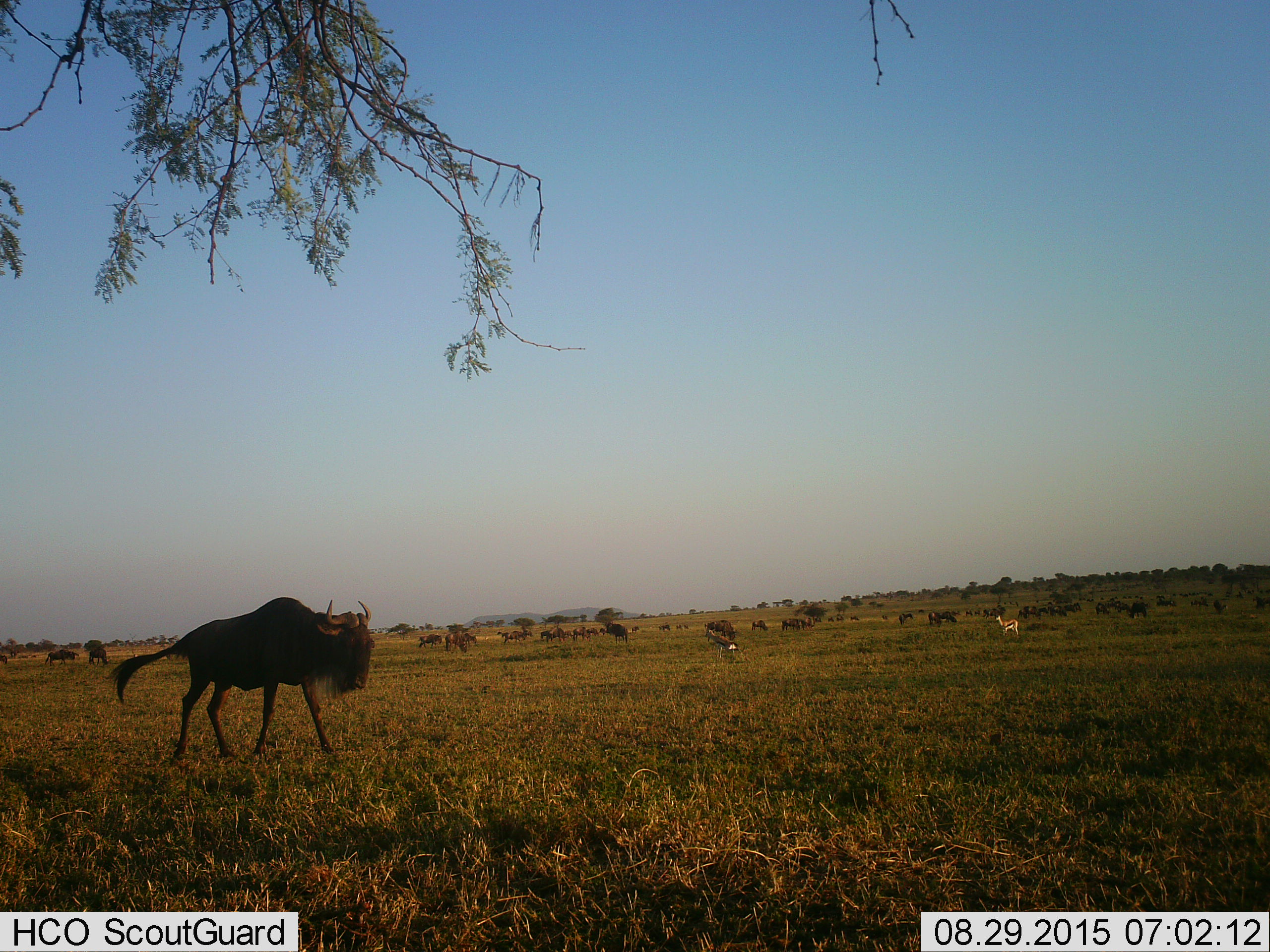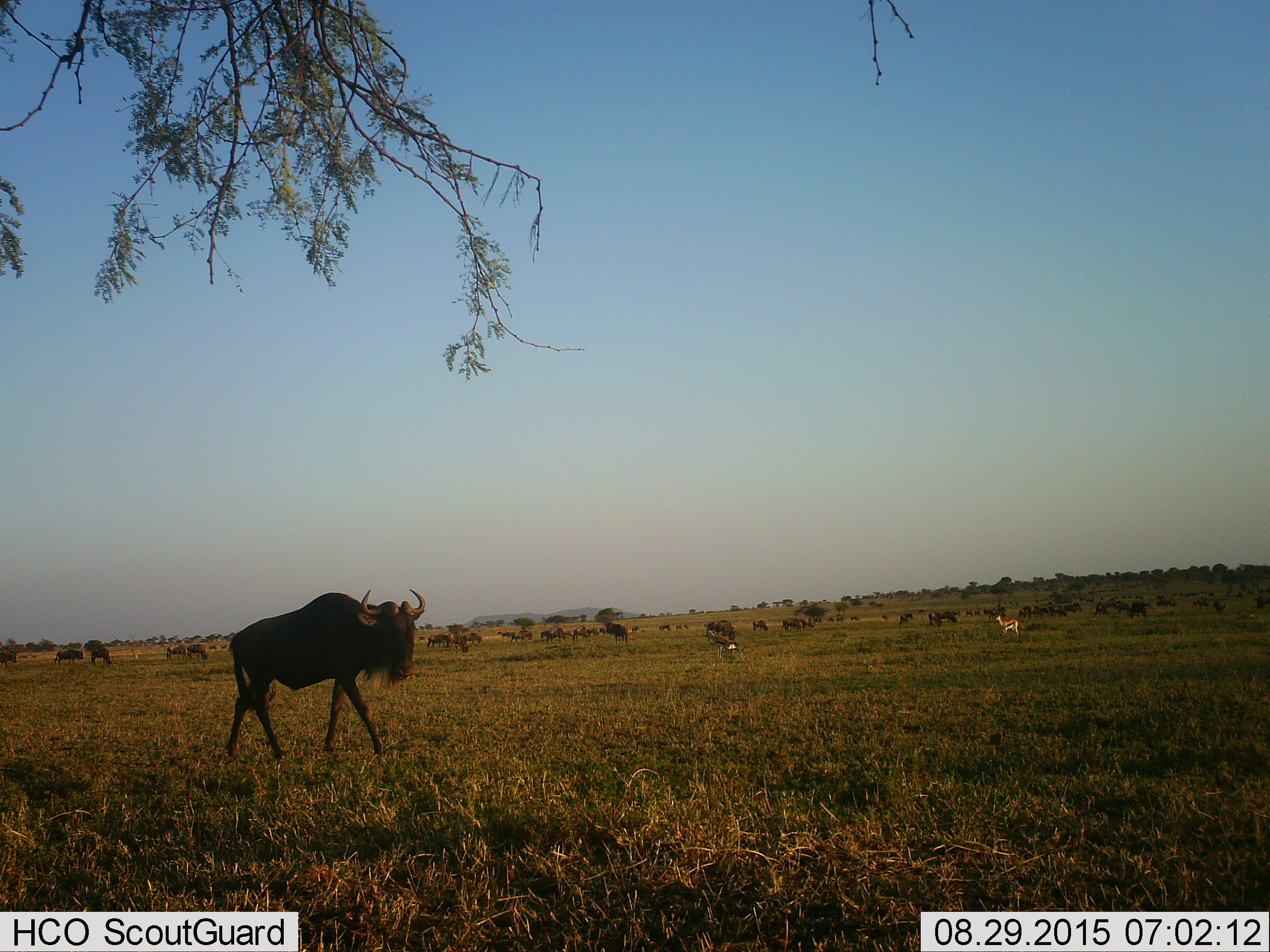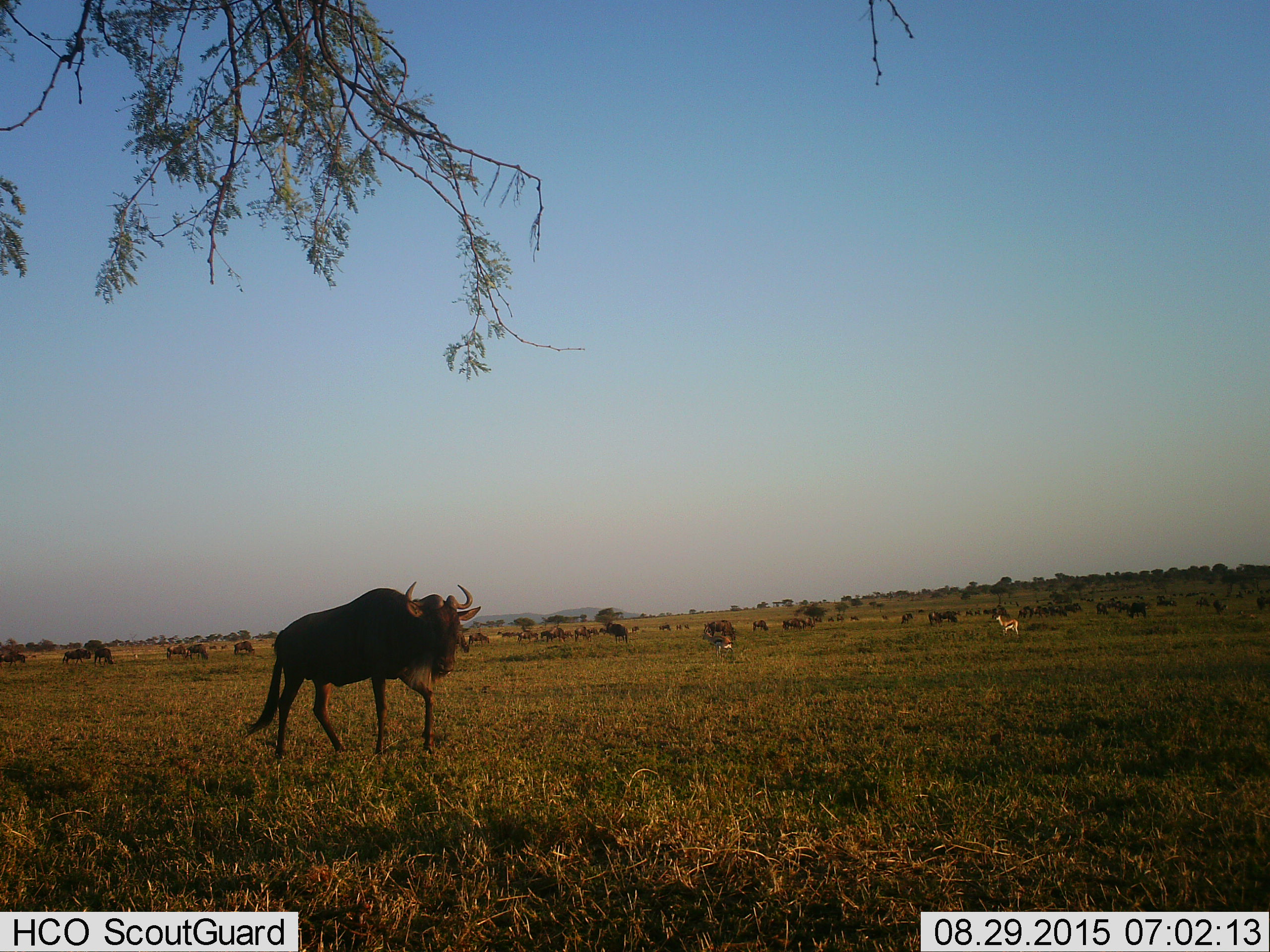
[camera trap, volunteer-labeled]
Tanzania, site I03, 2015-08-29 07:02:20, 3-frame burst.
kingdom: Animalia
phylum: Chordata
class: Mammalia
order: Artiodactyla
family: Bovidae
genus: Connochaetes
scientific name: Connochaetes taurinus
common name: blue wildebeest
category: wildebeest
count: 51+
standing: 78%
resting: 44%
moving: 89%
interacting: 11%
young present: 22%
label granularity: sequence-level